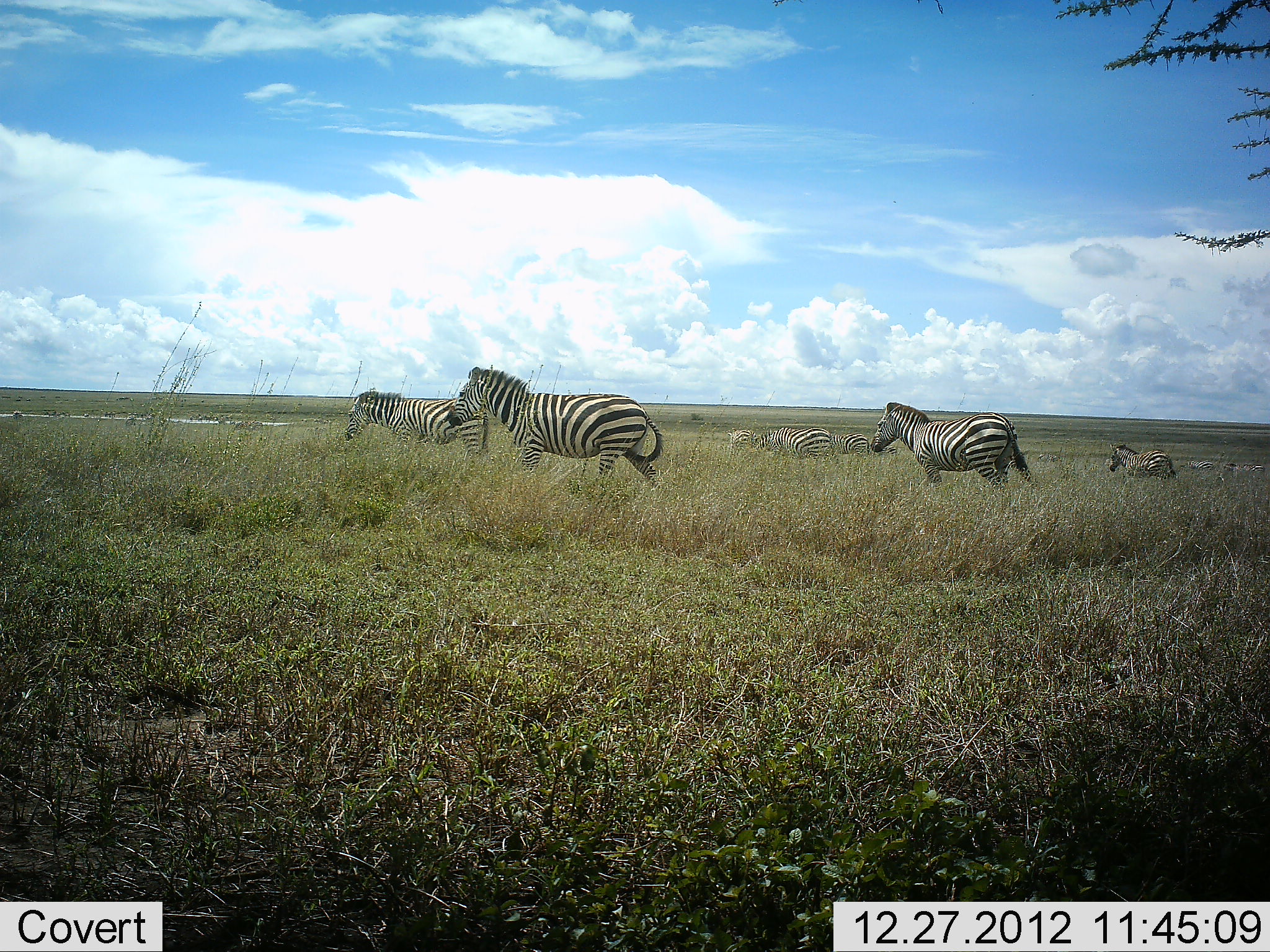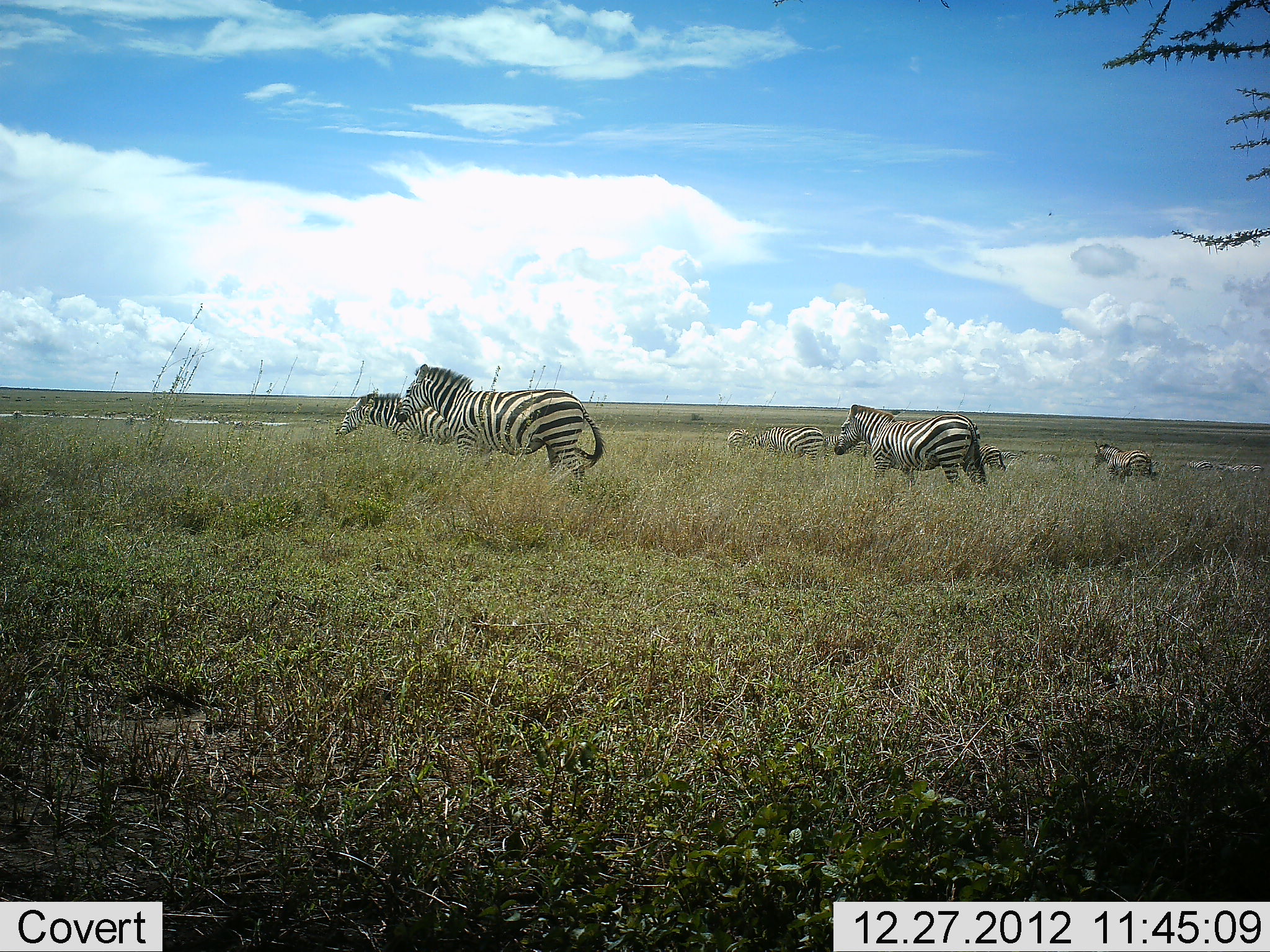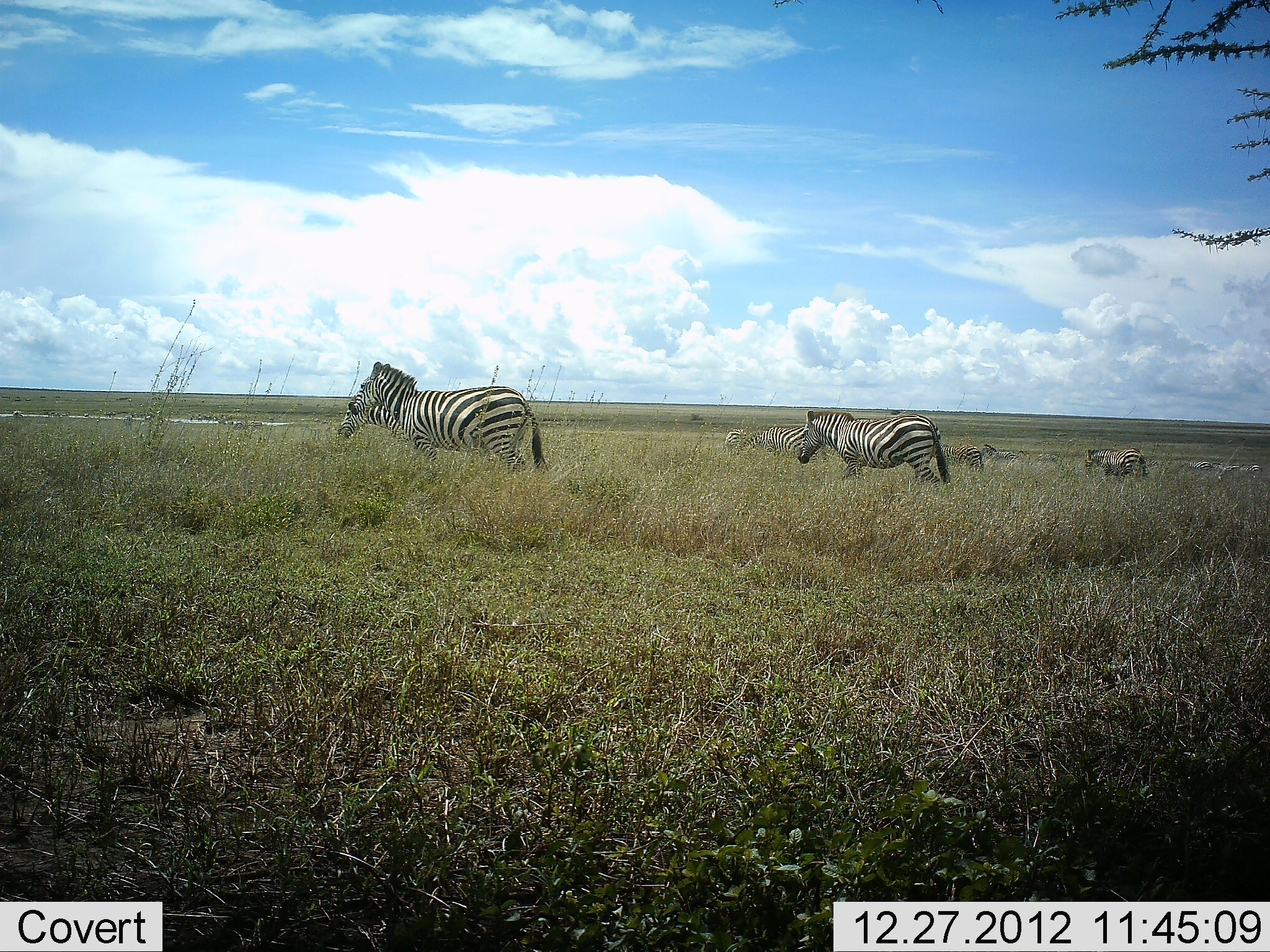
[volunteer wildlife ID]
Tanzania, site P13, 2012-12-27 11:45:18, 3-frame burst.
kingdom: Animalia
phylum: Chordata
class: Mammalia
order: Perissodactyla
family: Equidae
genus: Equus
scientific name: Equus quagga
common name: plains zebra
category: zebra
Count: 7.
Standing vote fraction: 19%.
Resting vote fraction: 4%.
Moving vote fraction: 89%.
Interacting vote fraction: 0%.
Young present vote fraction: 0%.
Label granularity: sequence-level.